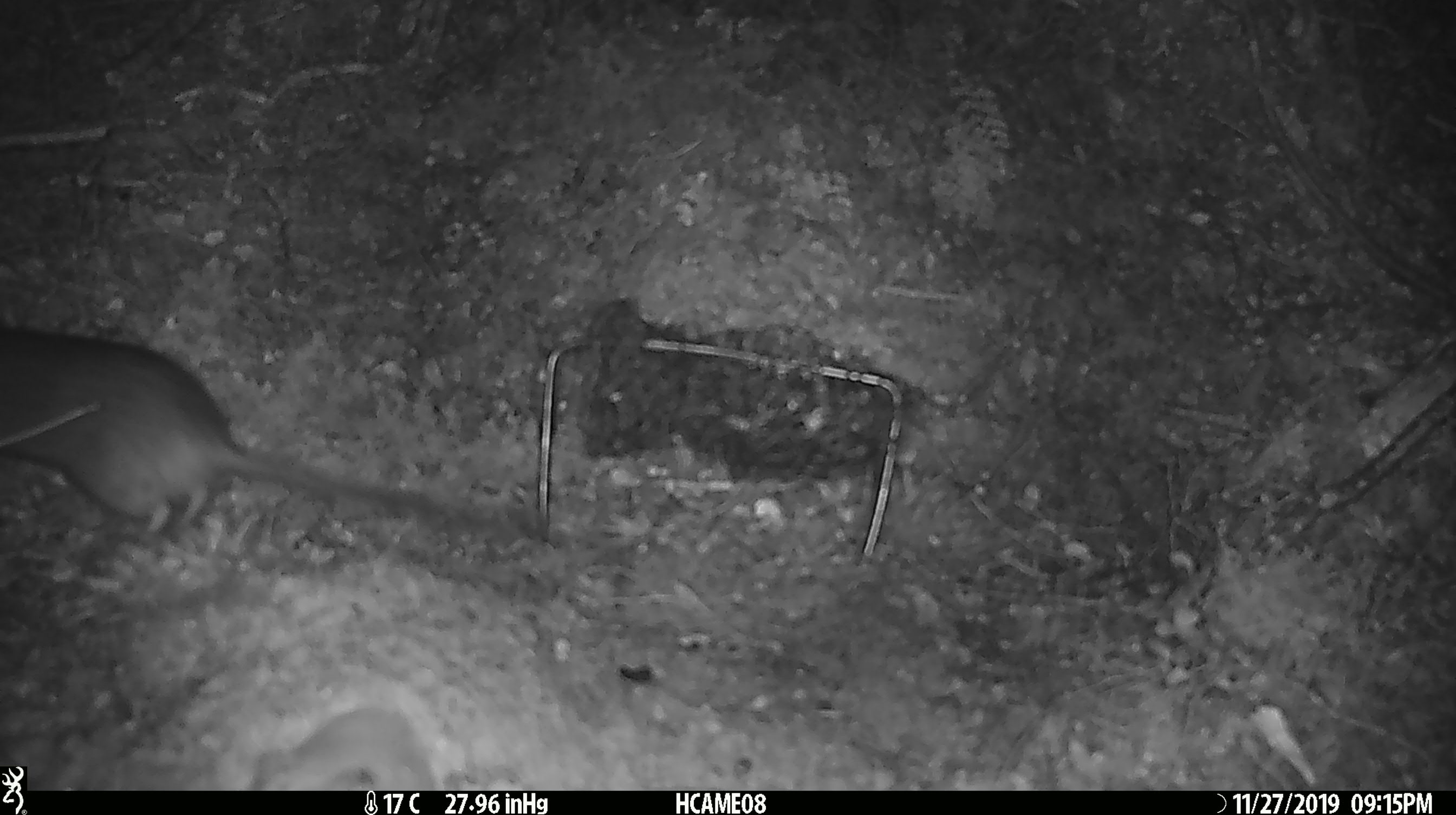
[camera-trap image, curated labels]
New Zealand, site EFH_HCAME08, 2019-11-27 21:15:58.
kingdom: Animalia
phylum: Chordata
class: Mammalia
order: Rodentia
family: Muridae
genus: Rattus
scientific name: Rattus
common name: rat